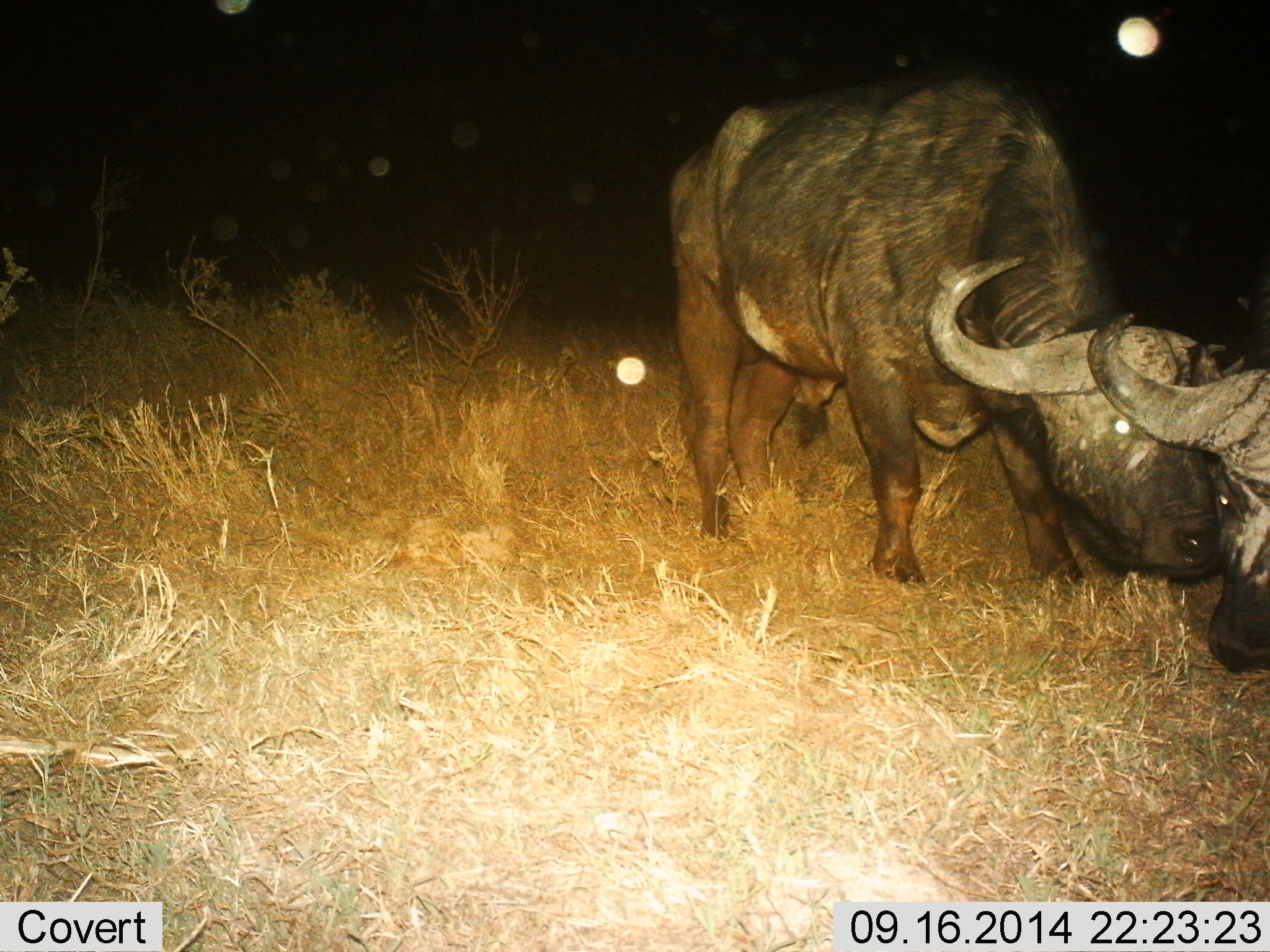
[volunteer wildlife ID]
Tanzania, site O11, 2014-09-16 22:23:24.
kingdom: Animalia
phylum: Chordata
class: Mammalia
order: Artiodactyla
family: Bovidae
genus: Syncerus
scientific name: Syncerus caffer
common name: cape buffalo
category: buffalo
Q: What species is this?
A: Buffalo (cape buffalo) (Syncerus caffer).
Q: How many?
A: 2.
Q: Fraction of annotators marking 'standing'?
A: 40%.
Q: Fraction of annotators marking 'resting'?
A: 0%.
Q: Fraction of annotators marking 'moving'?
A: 0%.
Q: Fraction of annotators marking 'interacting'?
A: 30%.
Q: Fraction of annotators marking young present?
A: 0%.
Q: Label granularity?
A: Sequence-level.